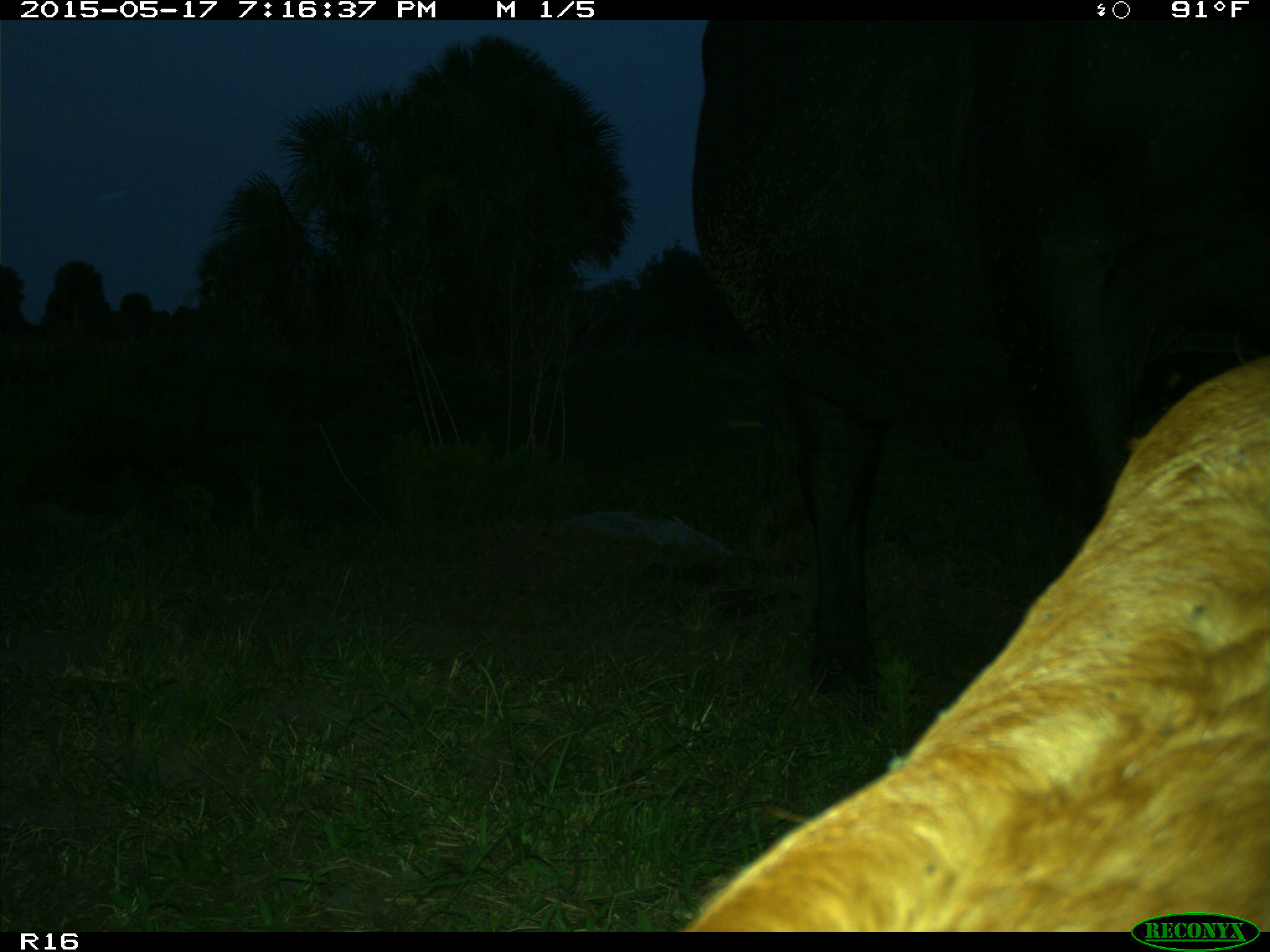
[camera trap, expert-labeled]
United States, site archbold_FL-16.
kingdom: Animalia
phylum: Chordata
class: Mammalia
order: Artiodactyla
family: Bovidae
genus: Bos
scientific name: Bos taurus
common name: domestic cow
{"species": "Bos taurus (domestic cow)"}